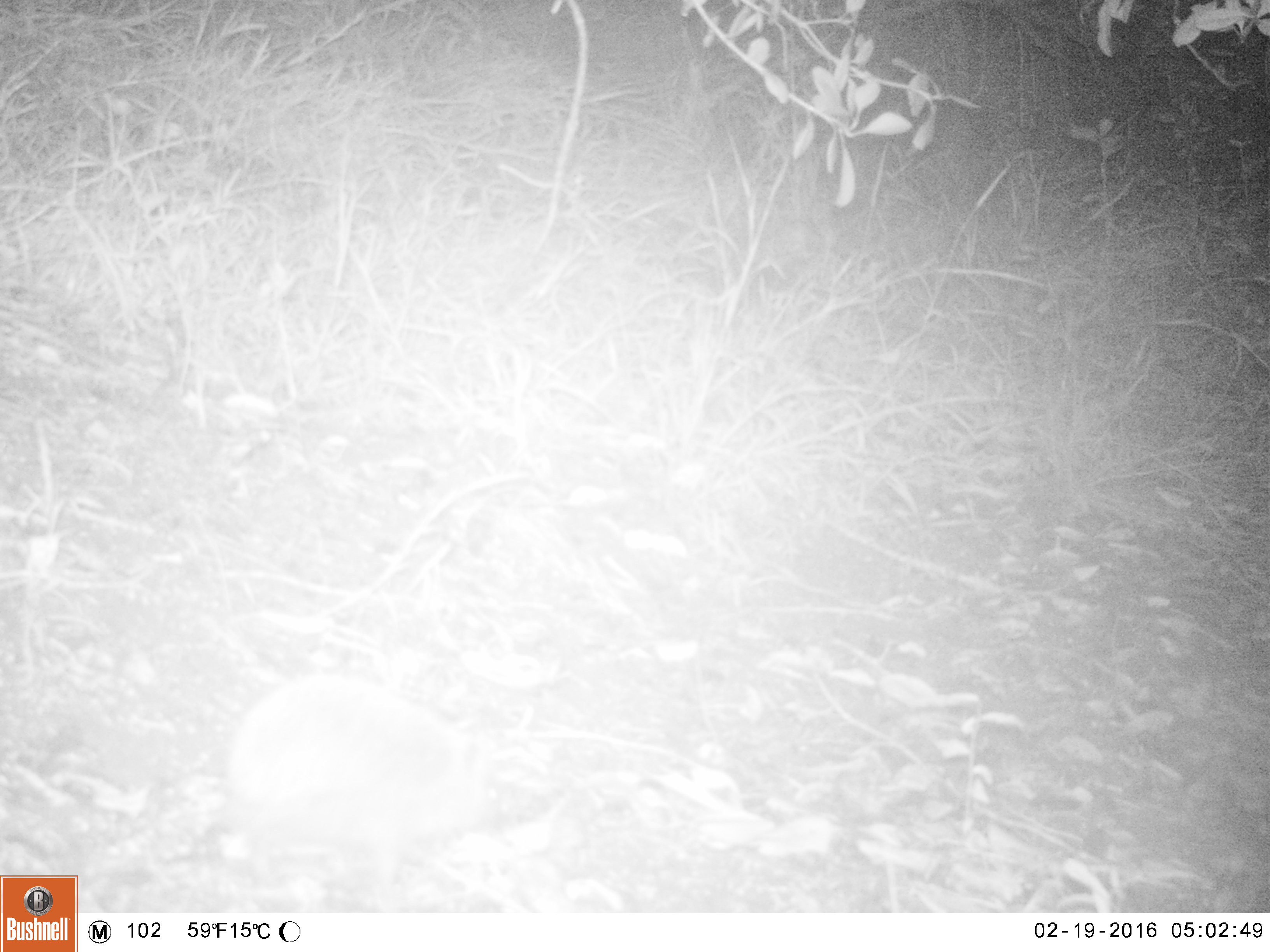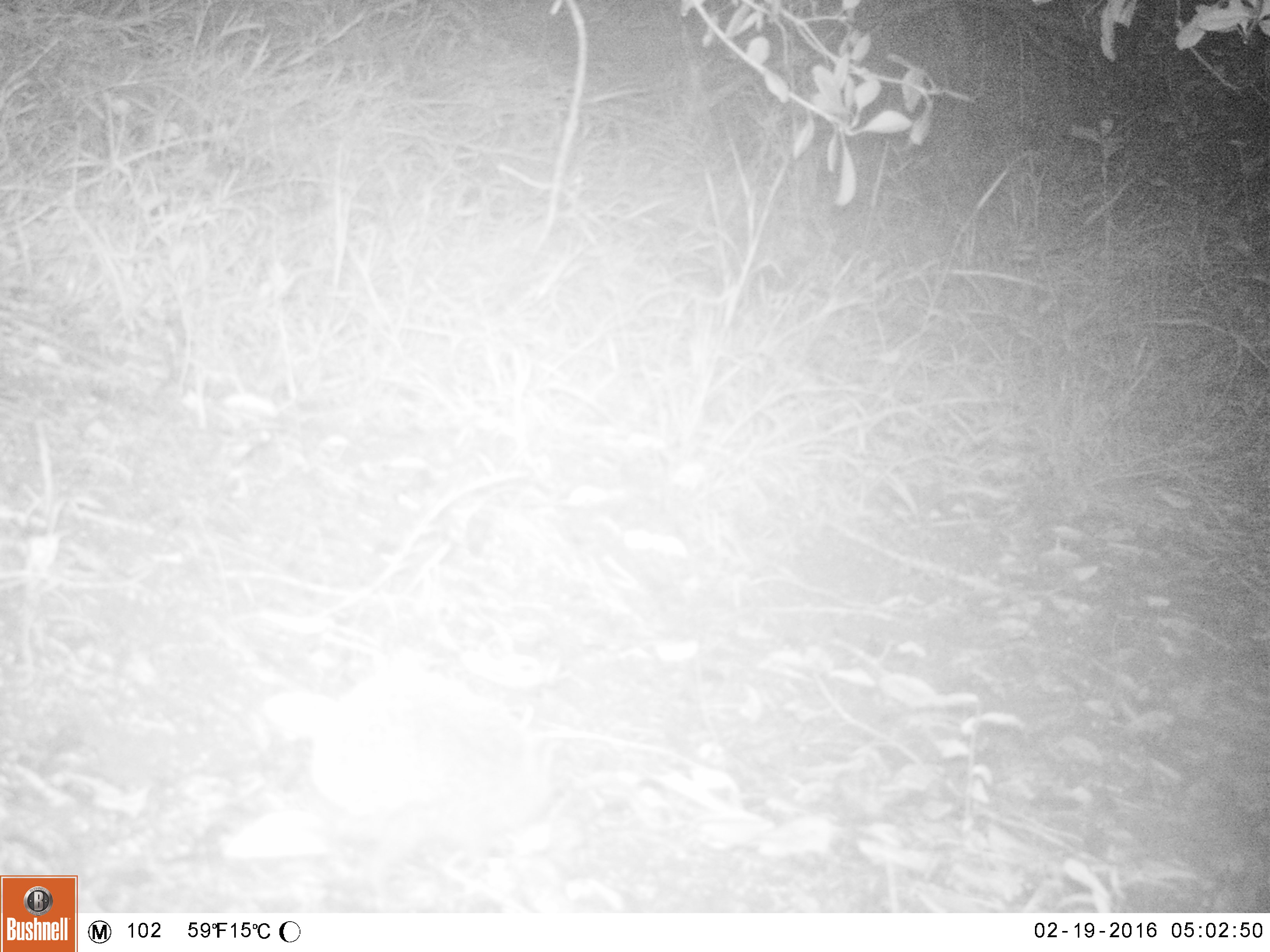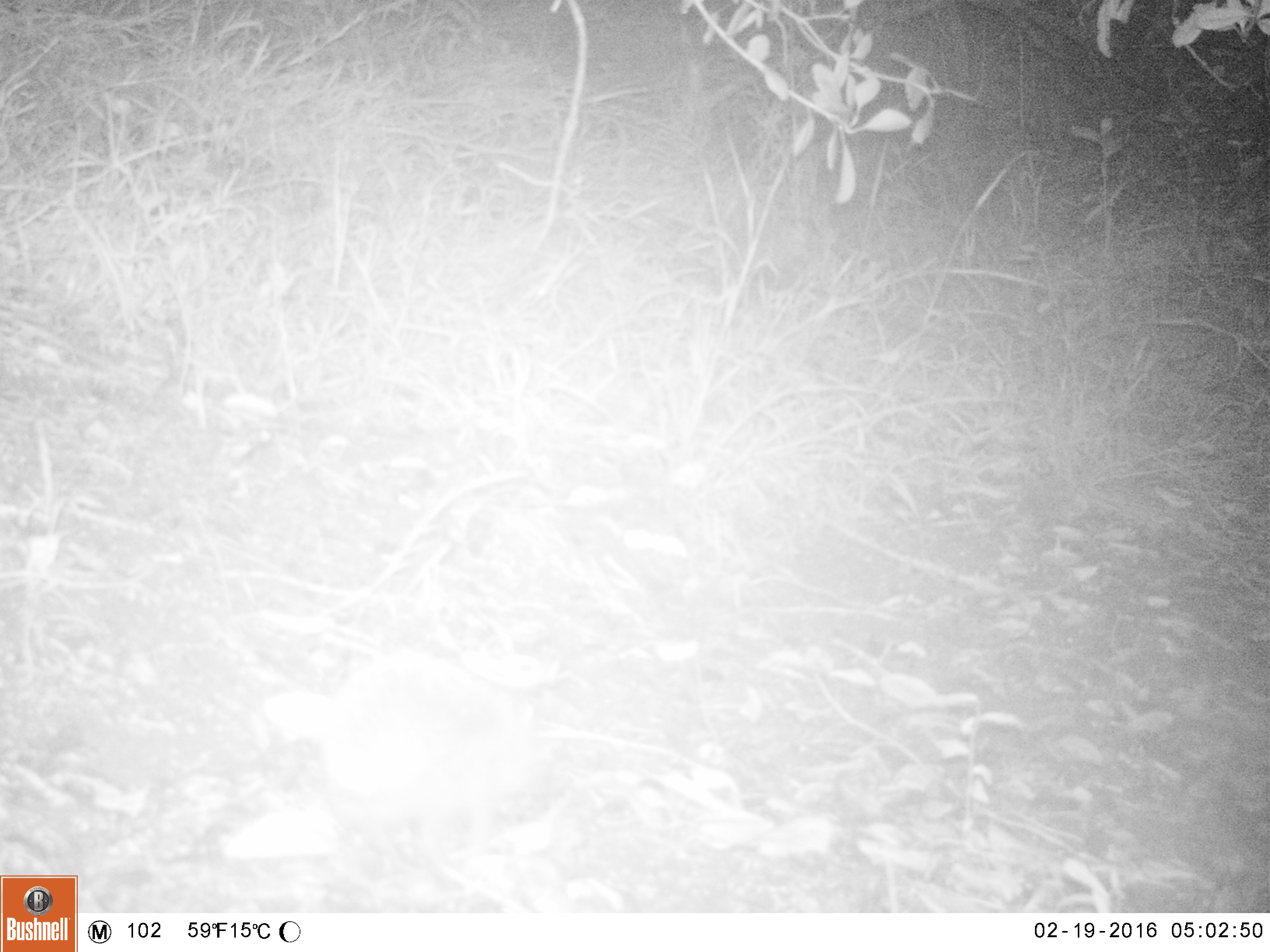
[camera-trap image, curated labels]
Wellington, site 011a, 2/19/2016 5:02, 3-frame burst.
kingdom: Animalia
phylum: Chordata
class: Mammalia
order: Eulipotyphla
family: Erinaceidae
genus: Erinaceus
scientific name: Erinaceus europaeus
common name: hedgehog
Hedgehog (Erinaceus europaeus).